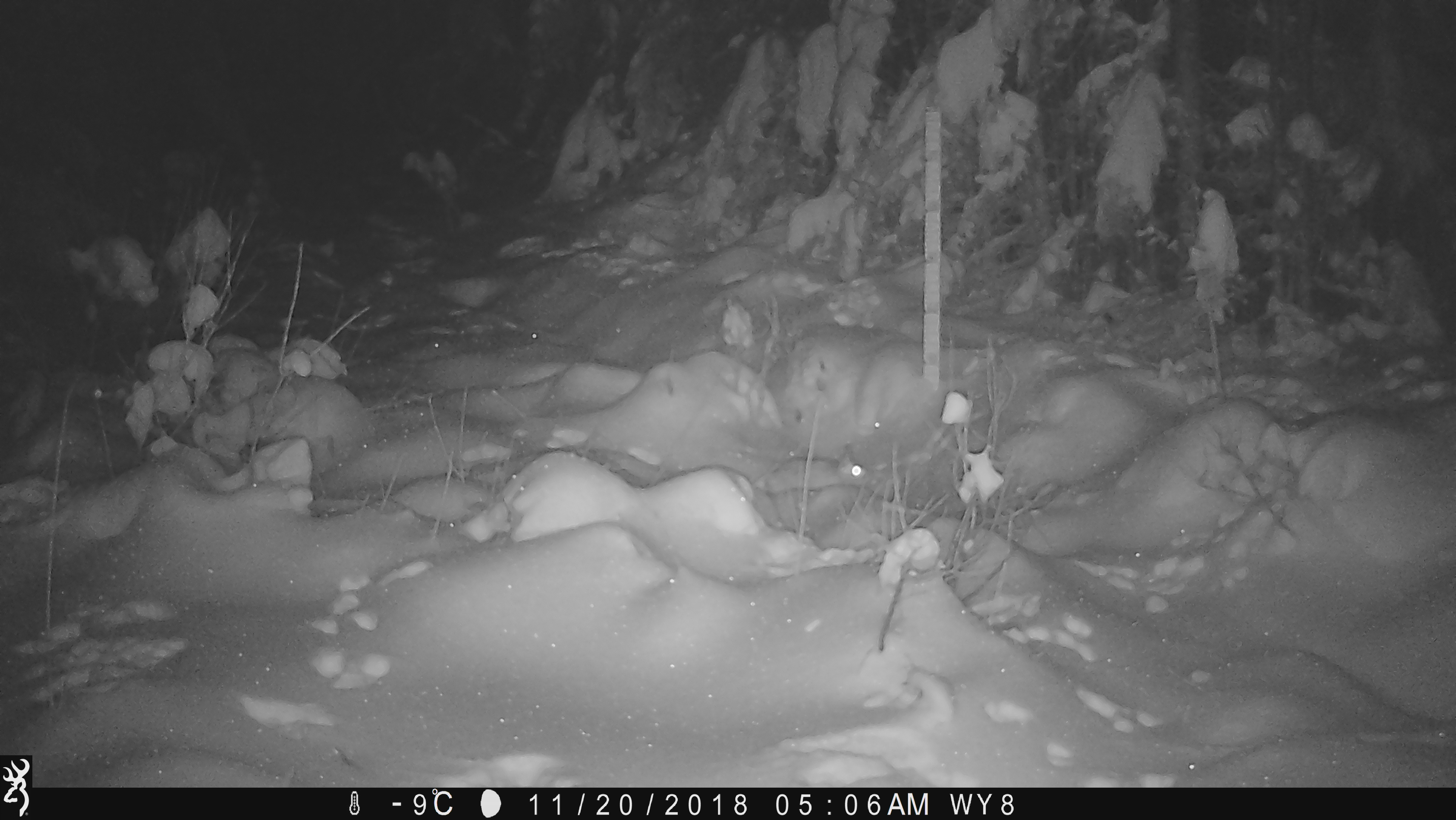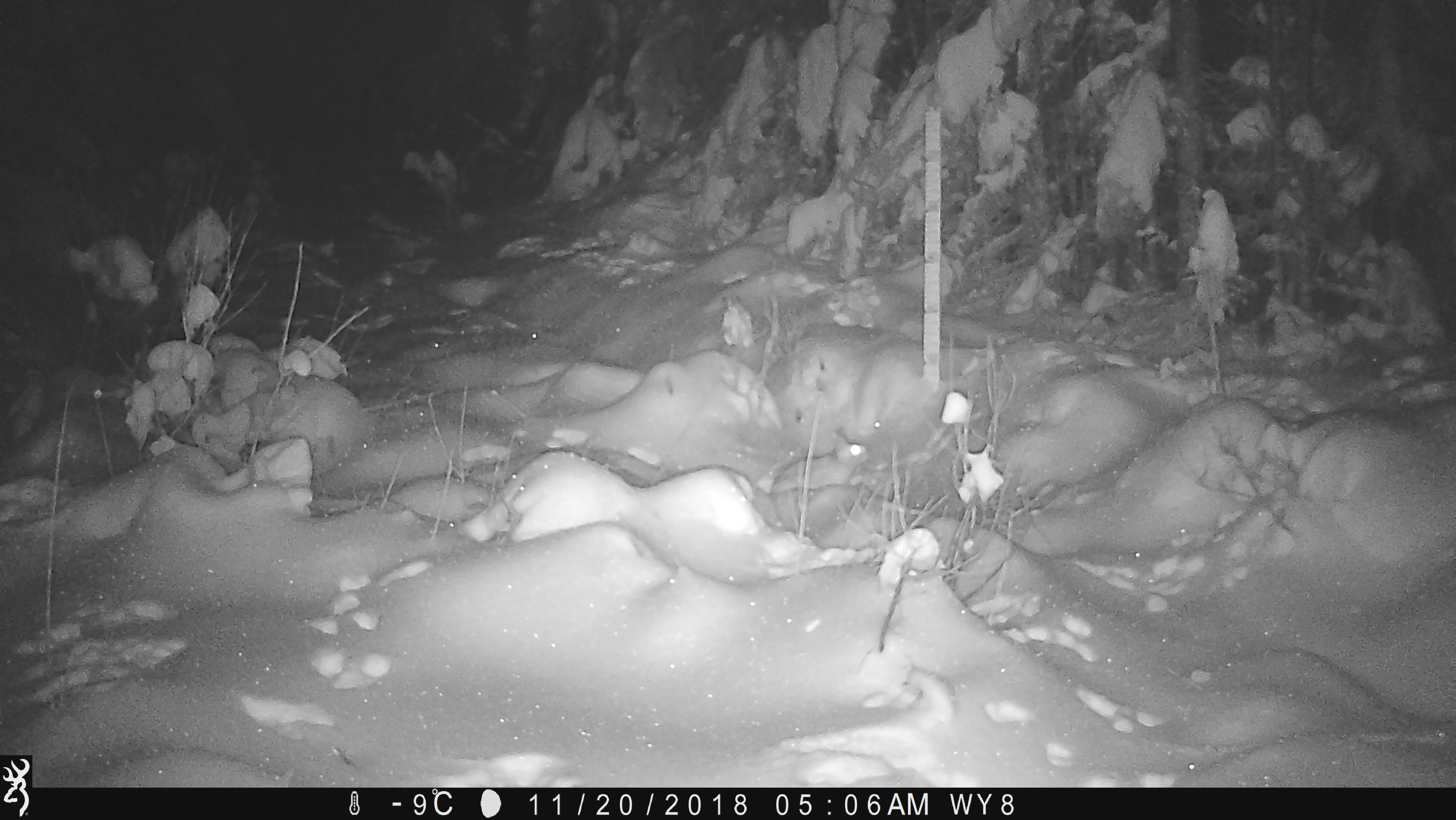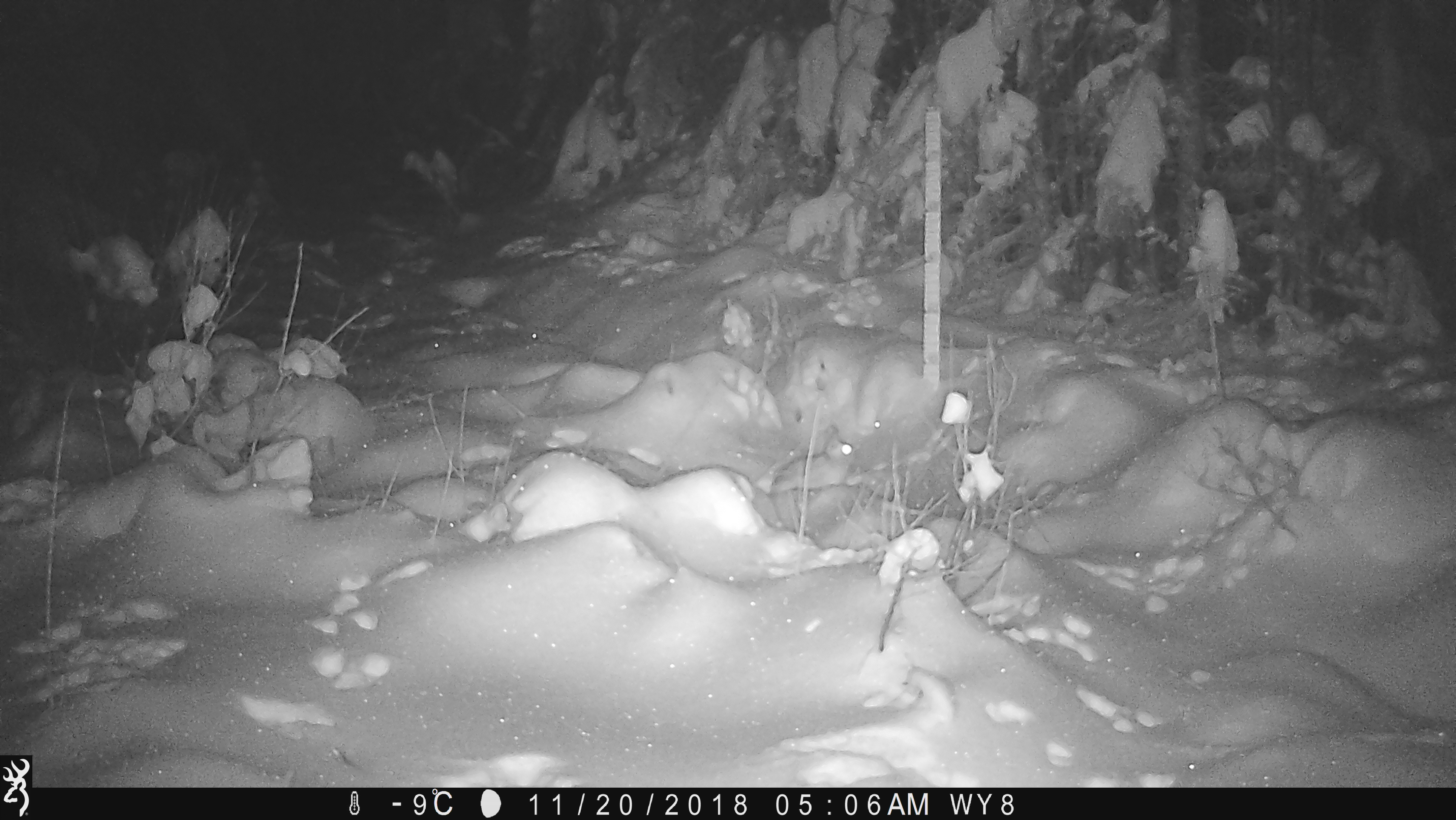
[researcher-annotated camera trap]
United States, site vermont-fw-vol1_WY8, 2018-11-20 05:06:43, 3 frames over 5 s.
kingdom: Animalia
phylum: Chordata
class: Mammalia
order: Lagomorpha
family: Leporidae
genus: Lepus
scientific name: Lepus americanus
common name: snowshoe hare